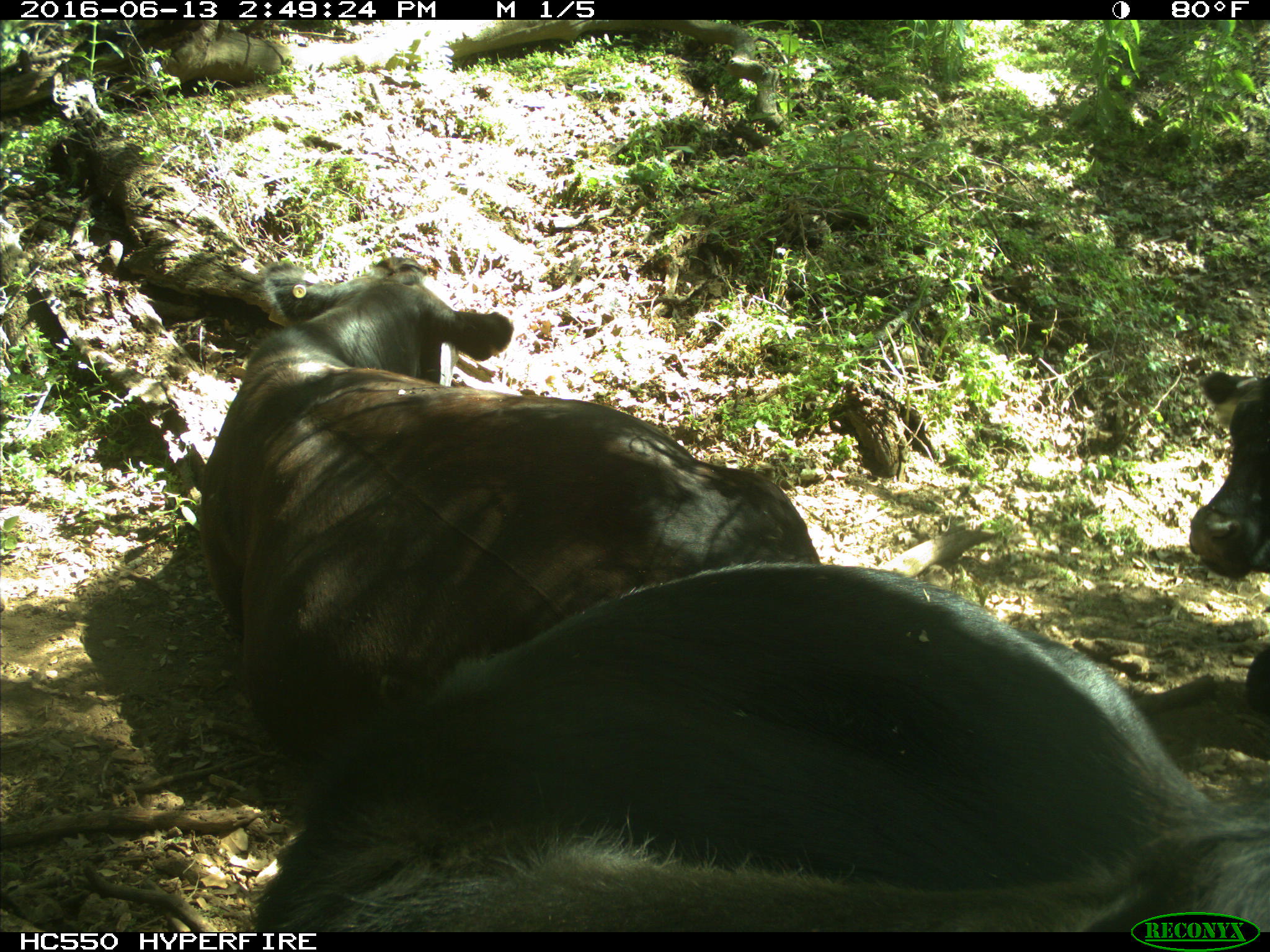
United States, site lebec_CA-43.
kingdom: Animalia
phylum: Chordata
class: Mammalia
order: Artiodactyla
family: Bovidae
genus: Bos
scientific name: Bos taurus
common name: domestic cow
Bos taurus (domestic cow).